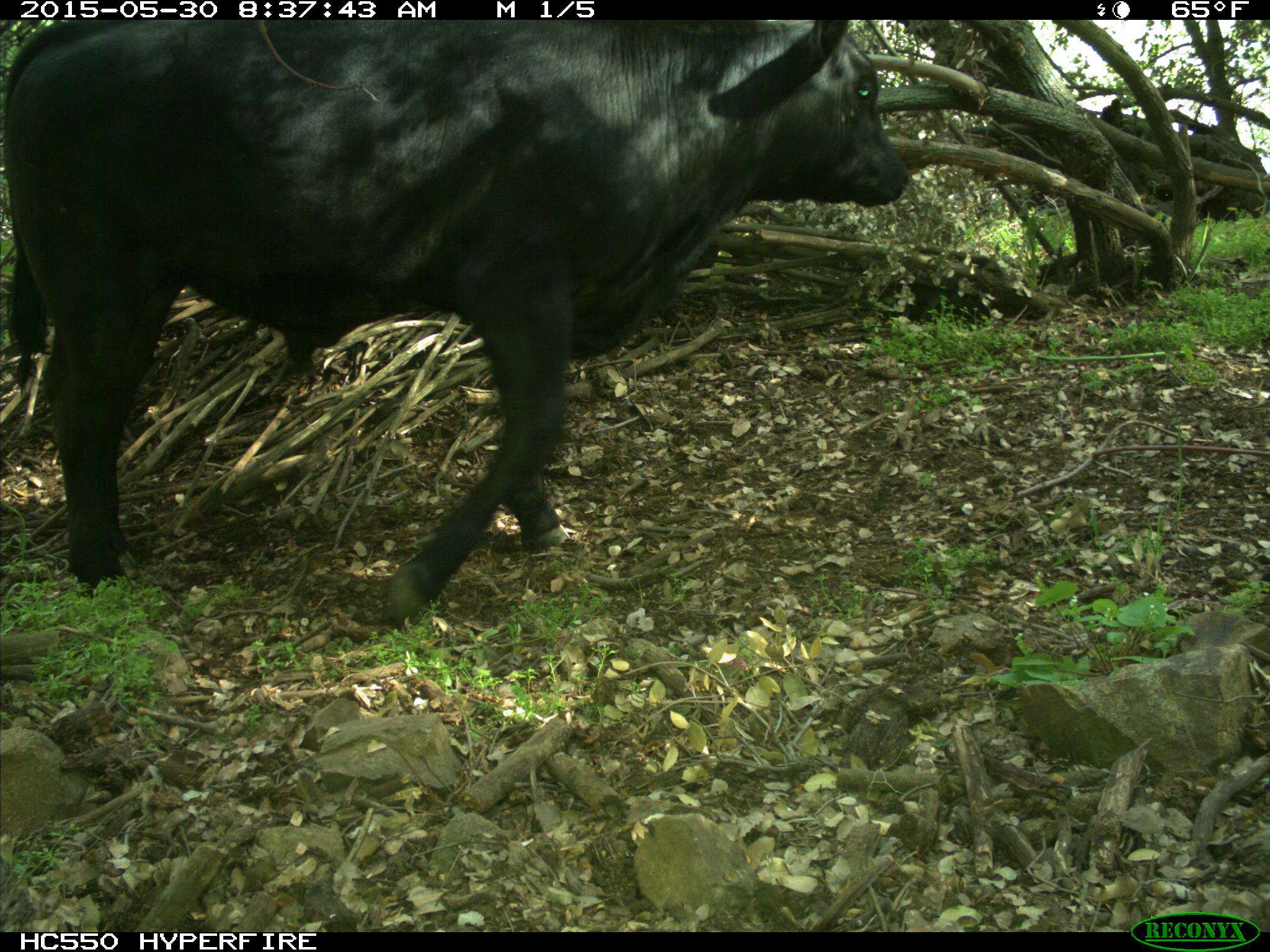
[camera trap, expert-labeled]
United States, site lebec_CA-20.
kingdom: Animalia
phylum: Chordata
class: Mammalia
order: Artiodactyla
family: Bovidae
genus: Bos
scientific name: Bos taurus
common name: domestic cow